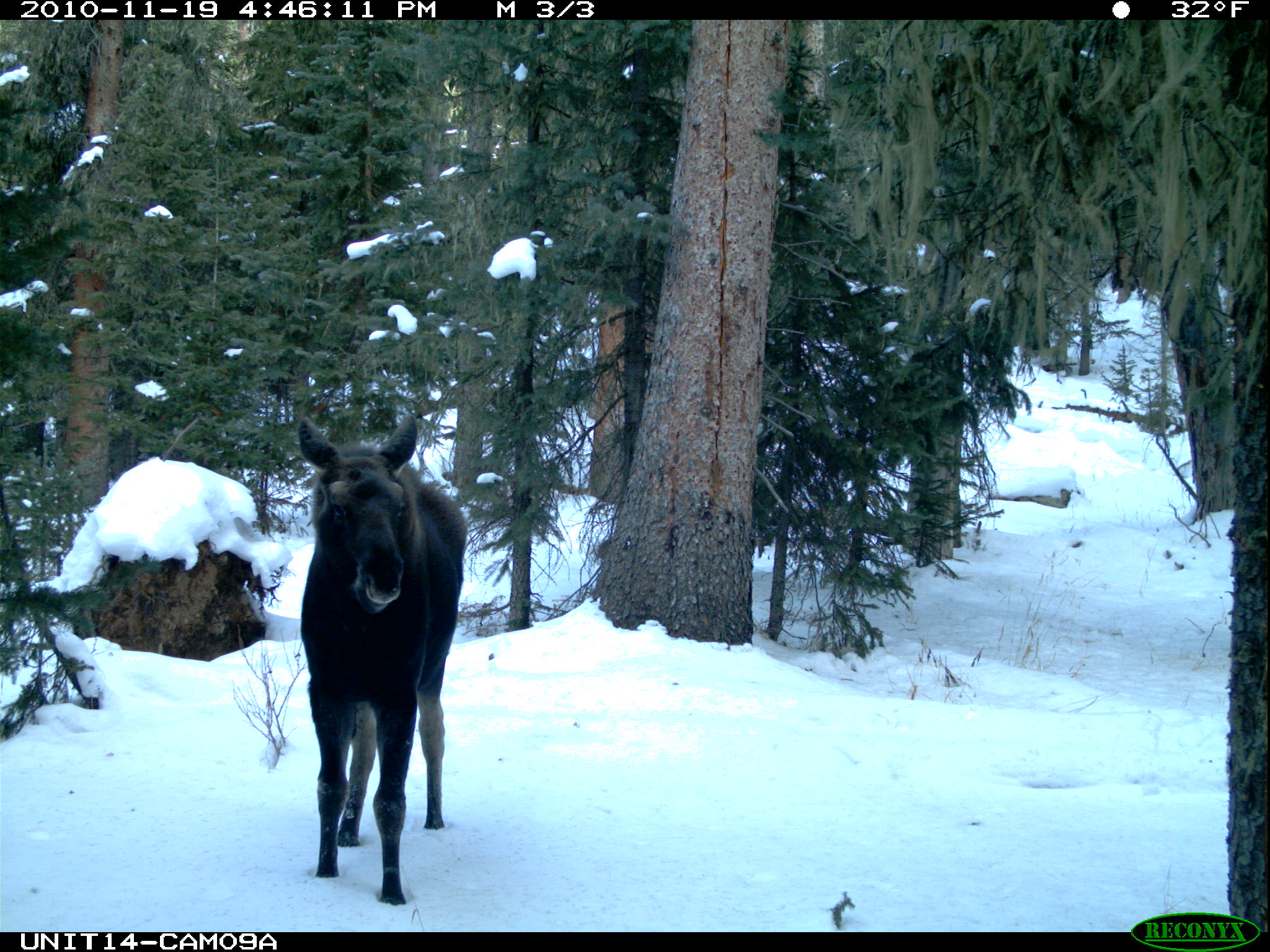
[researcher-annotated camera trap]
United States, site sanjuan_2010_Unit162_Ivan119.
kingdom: Animalia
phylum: Chordata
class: Mammalia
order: Artiodactyla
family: Cervidae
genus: Alces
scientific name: Alces alces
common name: moose